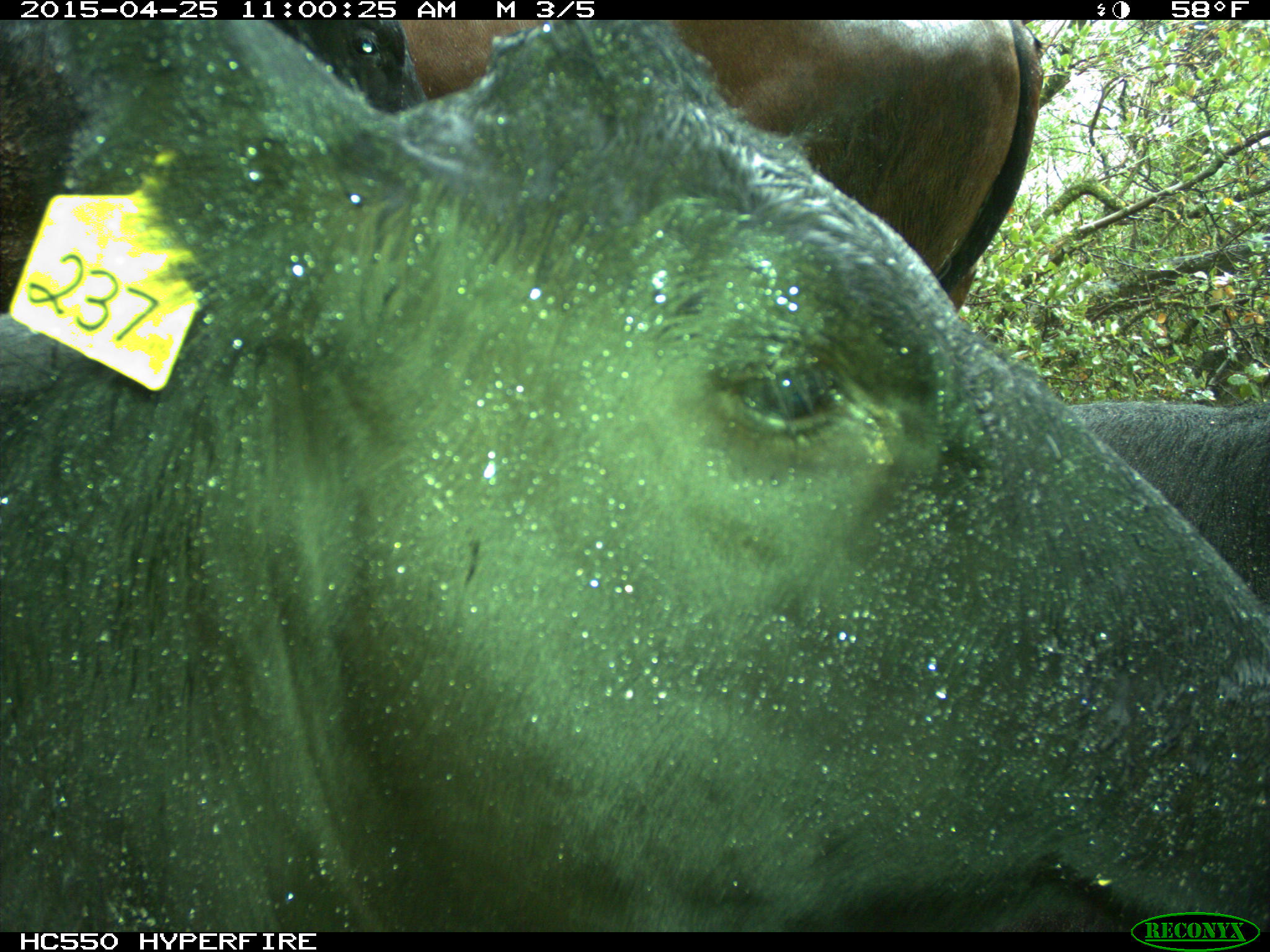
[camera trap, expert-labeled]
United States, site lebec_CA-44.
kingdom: Animalia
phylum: Chordata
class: Mammalia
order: Artiodactyla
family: Suidae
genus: Sus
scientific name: Sus scrofa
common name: wild boar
Sus scrofa (wild boar).